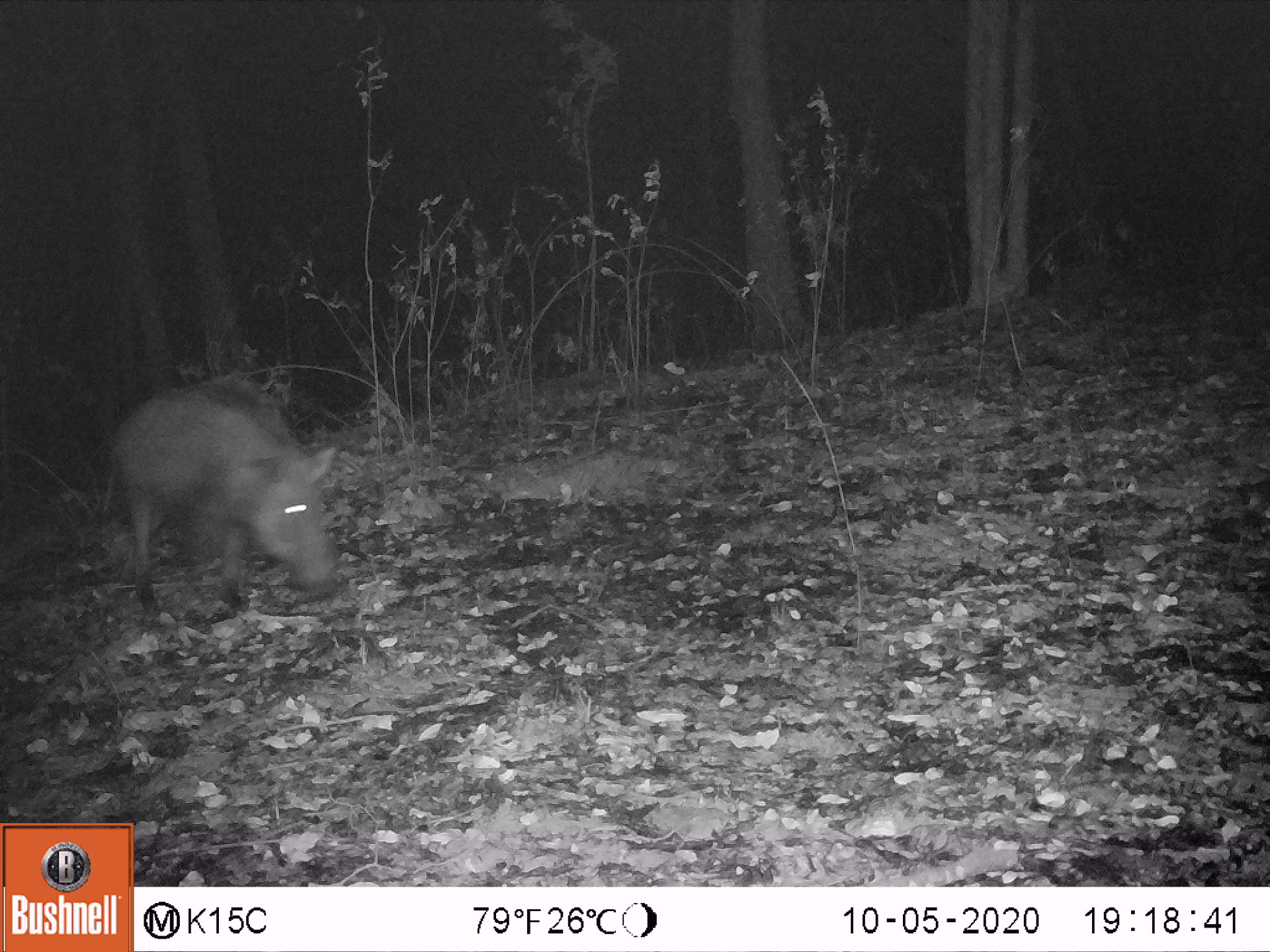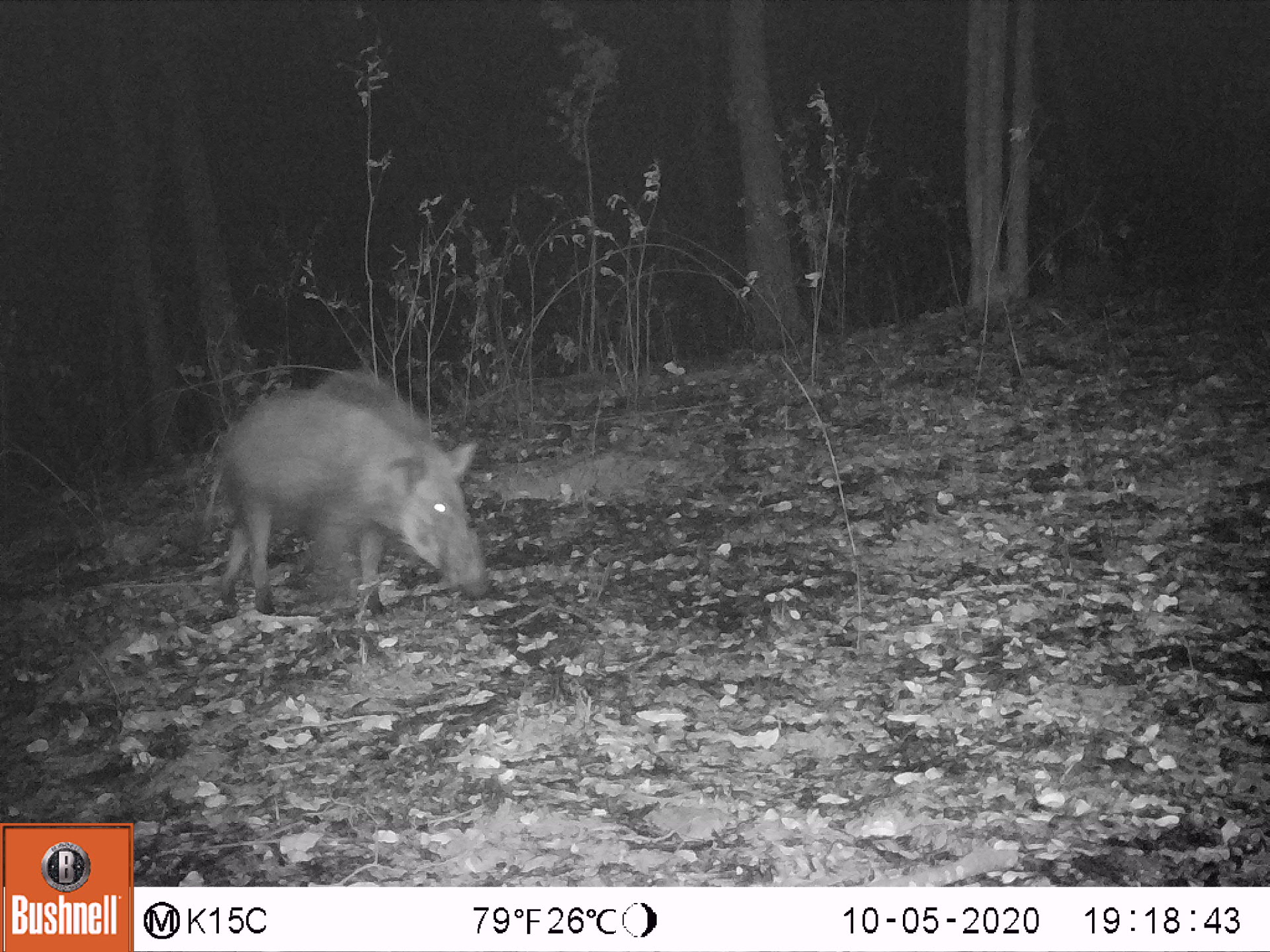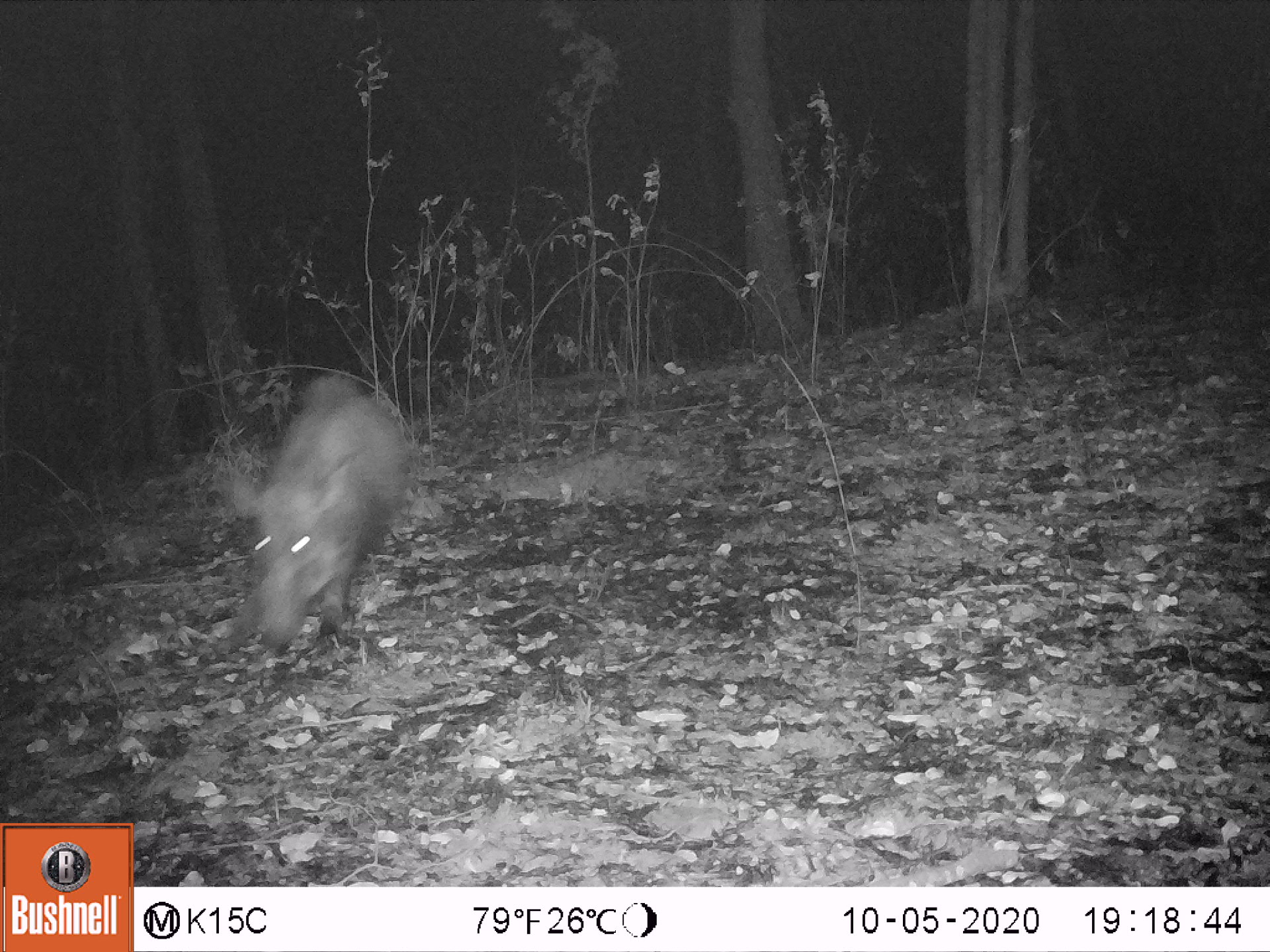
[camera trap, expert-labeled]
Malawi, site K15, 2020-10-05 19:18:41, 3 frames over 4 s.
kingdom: Animalia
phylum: Chordata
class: Mammalia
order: Artiodactyla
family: Suidae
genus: Potamochoerus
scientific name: Potamochoerus larvatus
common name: bushpig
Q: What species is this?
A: Bushpig (Potamochoerus larvatus).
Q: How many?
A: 1.